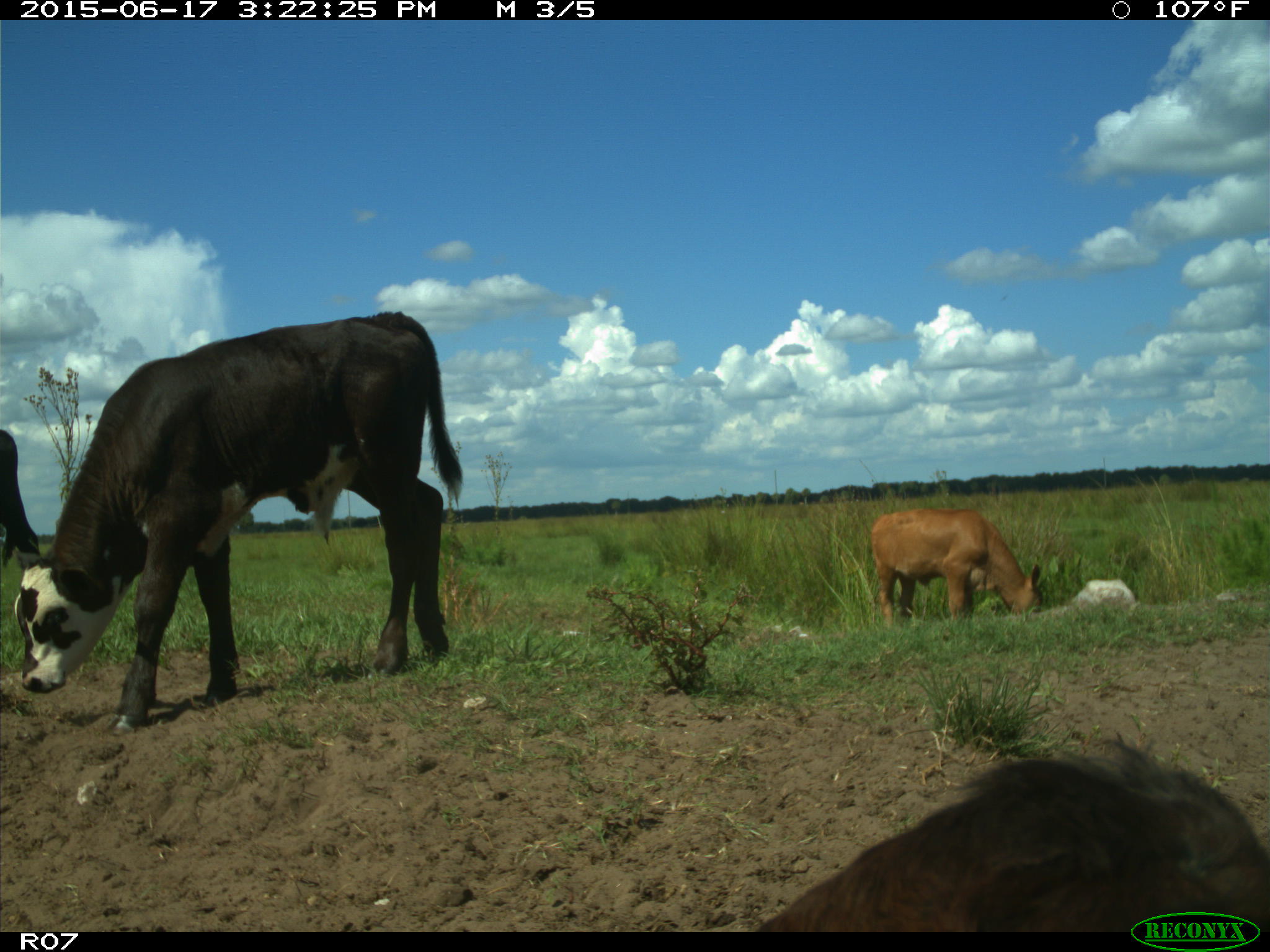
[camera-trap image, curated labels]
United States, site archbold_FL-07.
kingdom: Animalia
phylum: Chordata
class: Mammalia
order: Artiodactyla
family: Bovidae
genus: Bos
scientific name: Bos taurus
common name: domestic cow